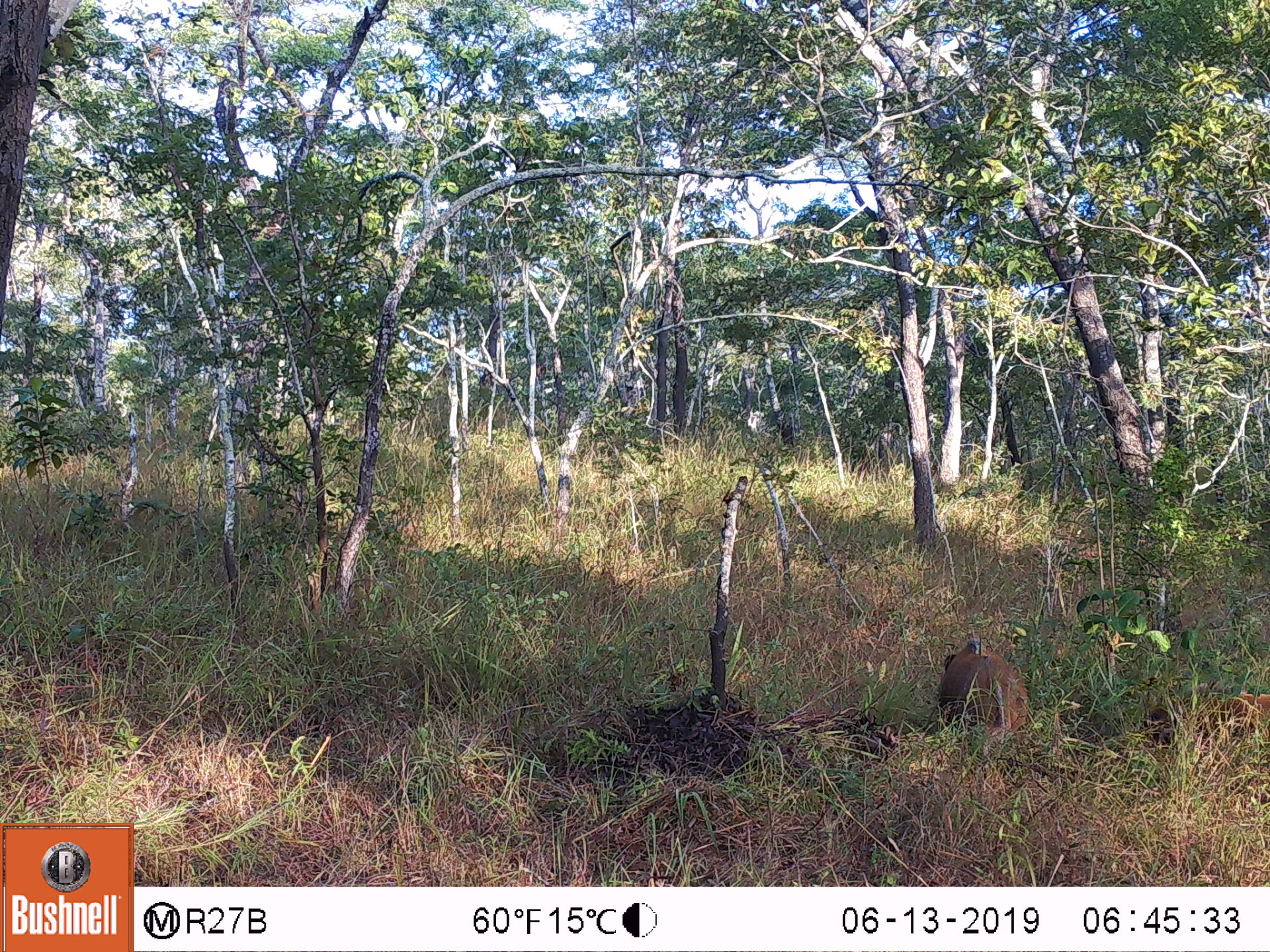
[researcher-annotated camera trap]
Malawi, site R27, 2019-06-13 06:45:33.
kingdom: Animalia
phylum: Chordata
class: Mammalia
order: Artiodactyla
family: Suidae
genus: Potamochoerus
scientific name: Potamochoerus larvatus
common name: bushpig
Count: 1.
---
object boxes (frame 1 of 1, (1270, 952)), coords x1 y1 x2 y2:
bushpig: 933 637 1036 742